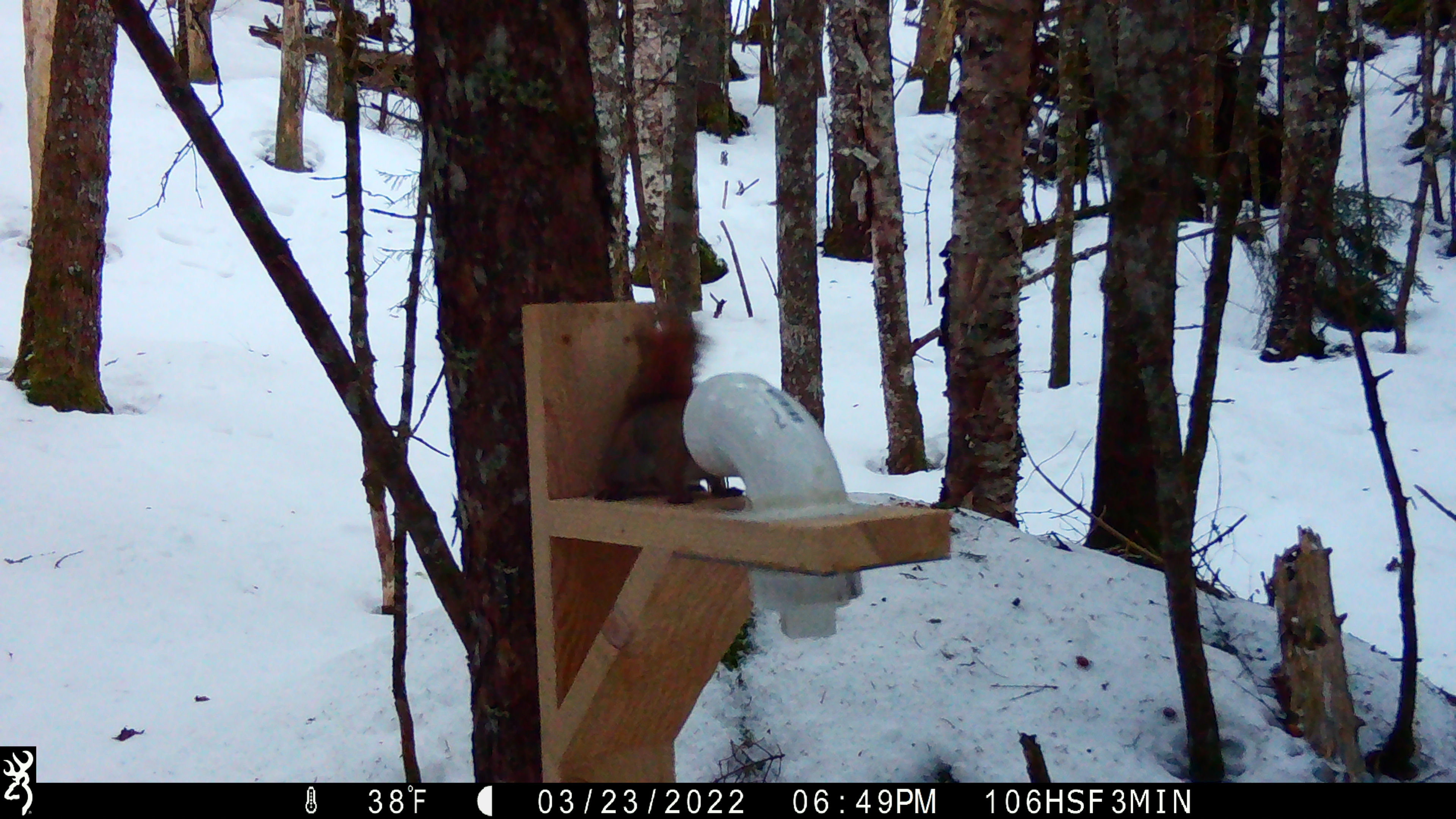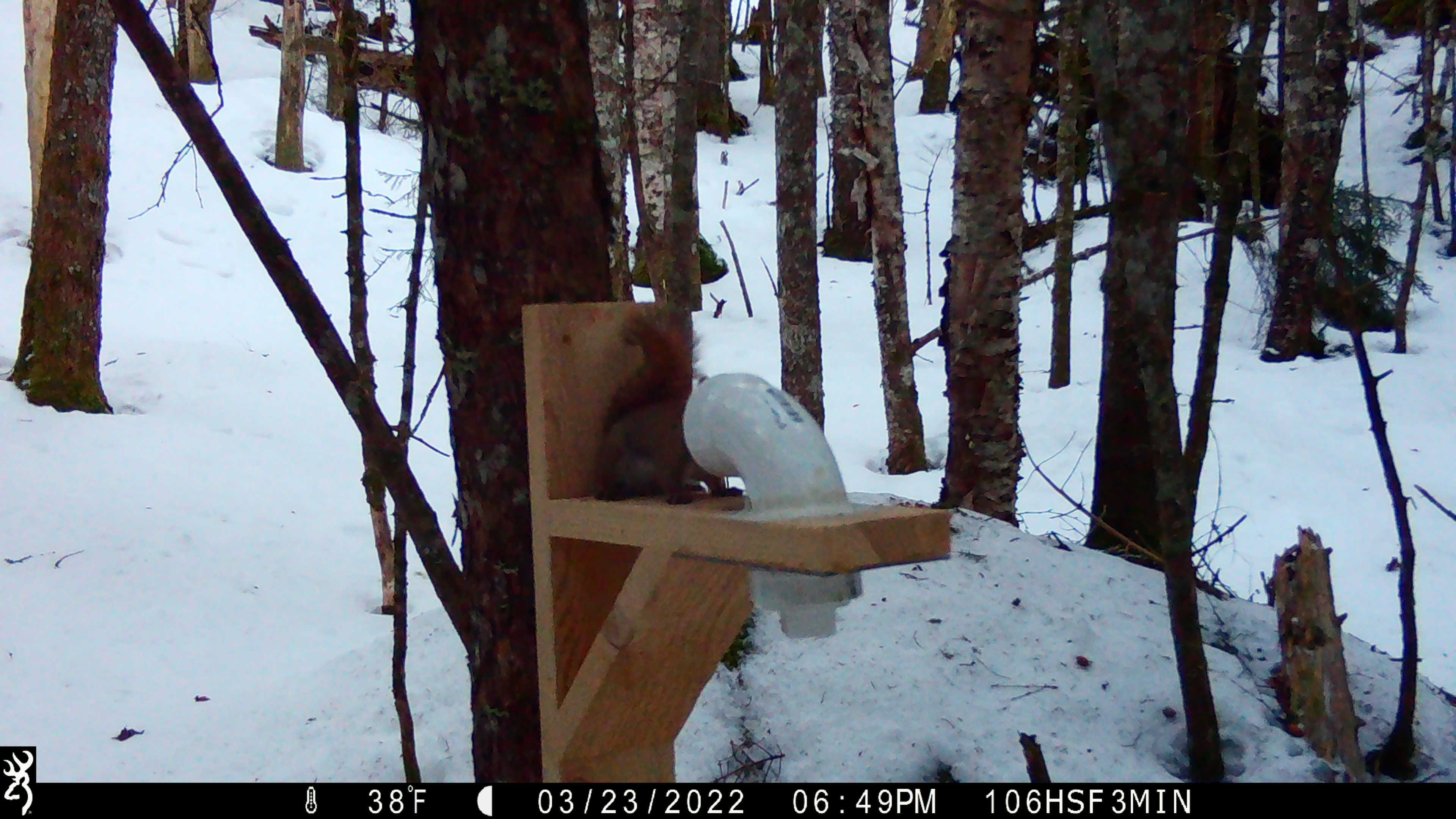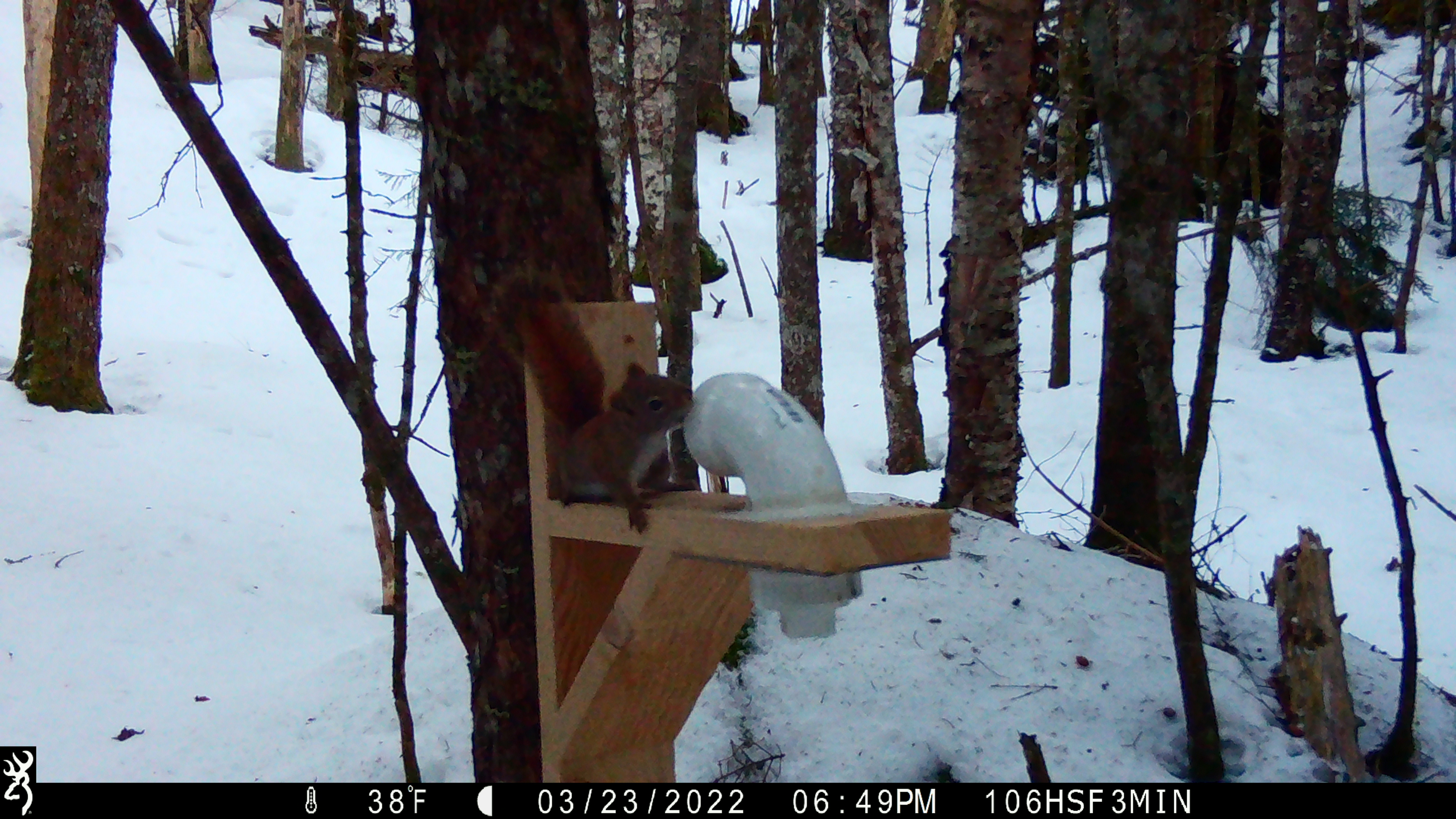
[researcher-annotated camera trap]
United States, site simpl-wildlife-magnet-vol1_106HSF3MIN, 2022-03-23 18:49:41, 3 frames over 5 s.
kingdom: Animalia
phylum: Chordata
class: Mammalia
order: Rodentia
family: Sciuridae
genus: Tamiasciurus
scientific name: Tamiasciurus hudsonicus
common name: red squirrel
Red squirrel (Tamiasciurus hudsonicus).